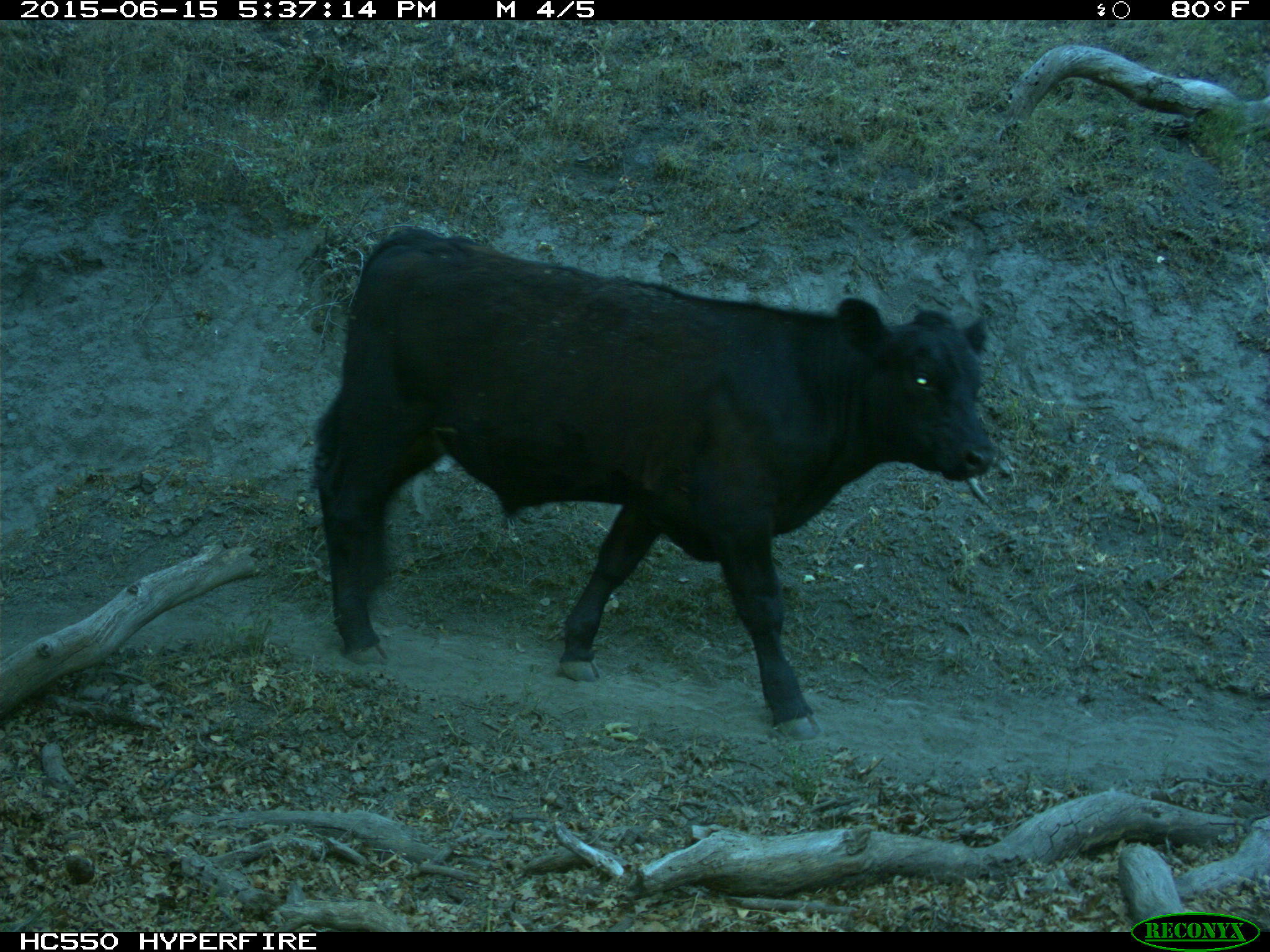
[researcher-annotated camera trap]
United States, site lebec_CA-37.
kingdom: Animalia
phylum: Chordata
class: Mammalia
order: Artiodactyla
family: Bovidae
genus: Bos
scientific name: Bos taurus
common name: domestic cow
Bos taurus (domestic cow).